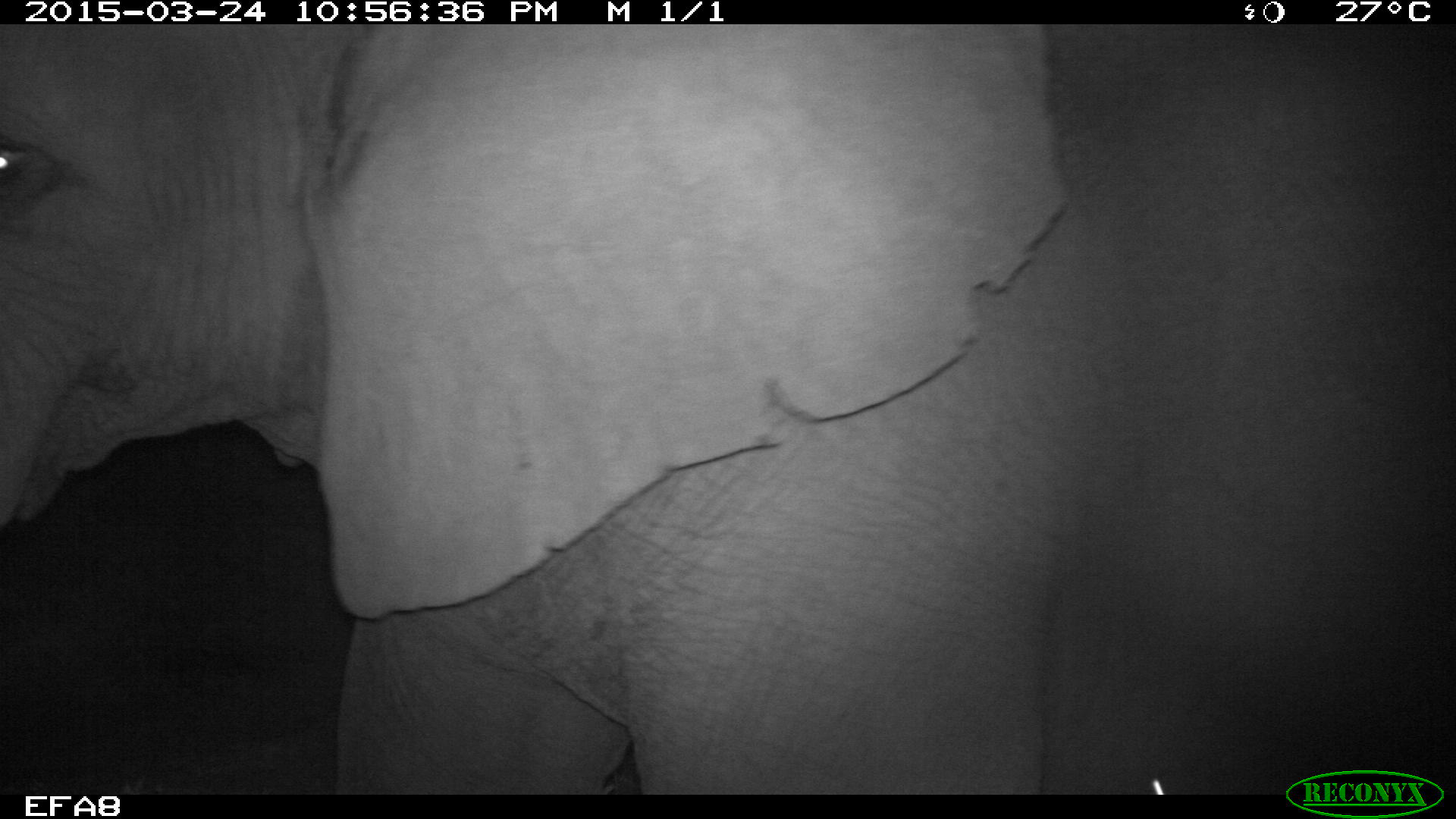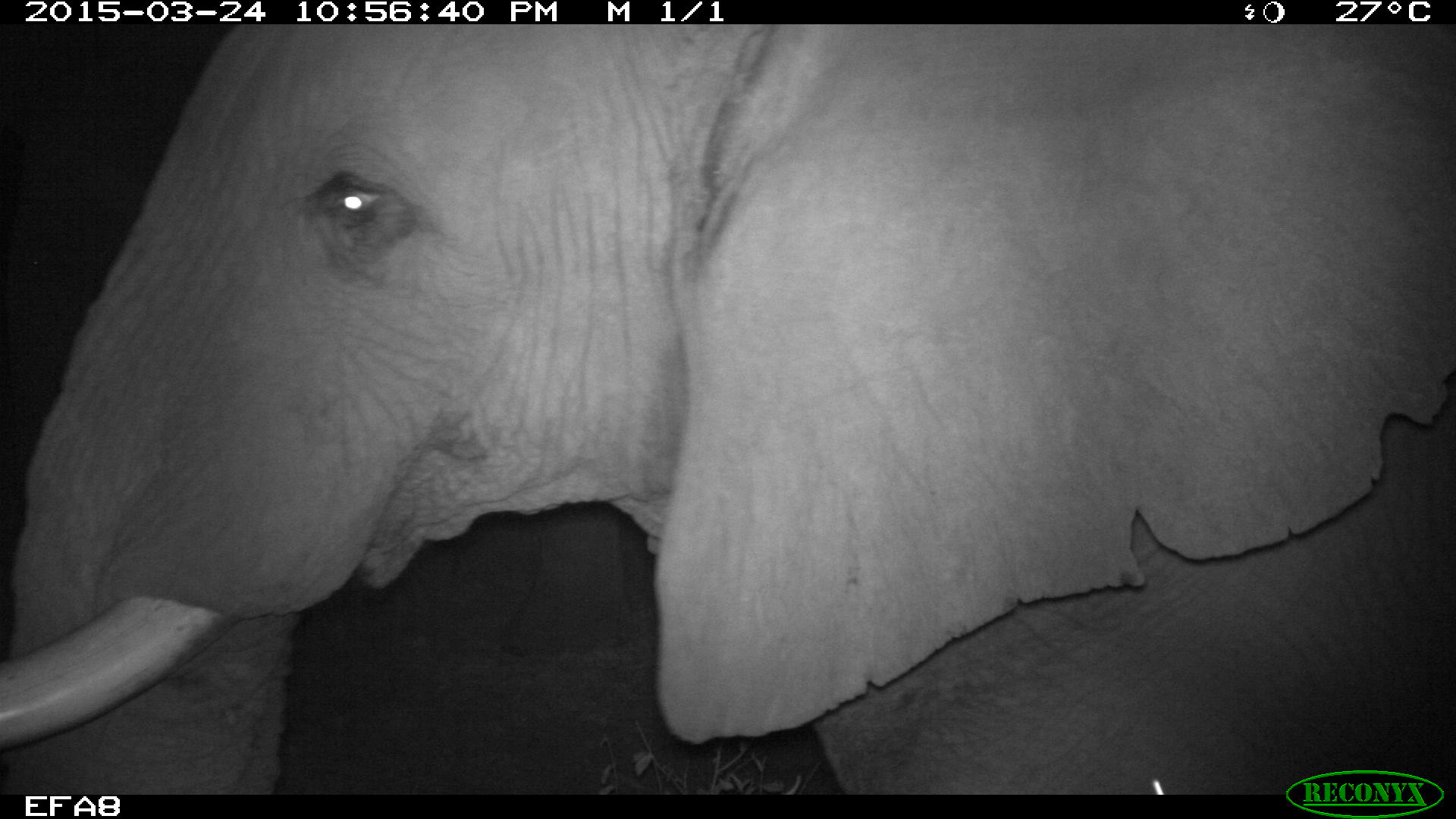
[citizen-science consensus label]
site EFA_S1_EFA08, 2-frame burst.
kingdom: Animalia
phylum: Chordata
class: Mammalia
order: Proboscidea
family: Elephantidae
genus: Loxodonta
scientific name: Loxodonta africana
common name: african bush elephant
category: elephant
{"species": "elephant (african bush elephant) (Loxodonta africana)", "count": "1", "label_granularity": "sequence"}